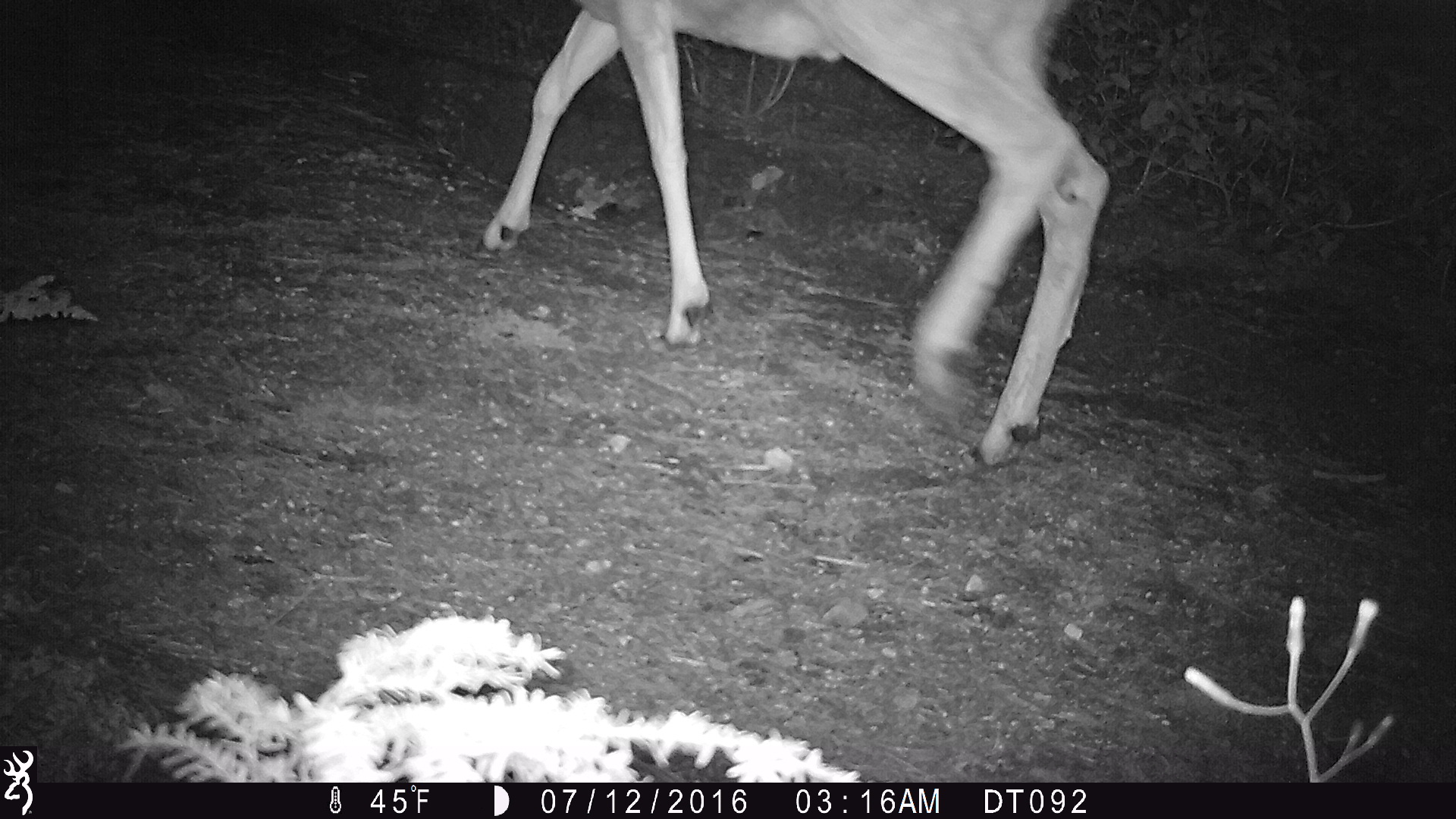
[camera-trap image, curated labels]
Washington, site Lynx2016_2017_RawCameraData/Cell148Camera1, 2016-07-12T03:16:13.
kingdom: Animalia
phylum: Chordata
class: Mammalia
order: Artiodactyla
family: Cervidae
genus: Odocoileus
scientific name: Odocoileus hemionus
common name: mule deer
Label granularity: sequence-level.